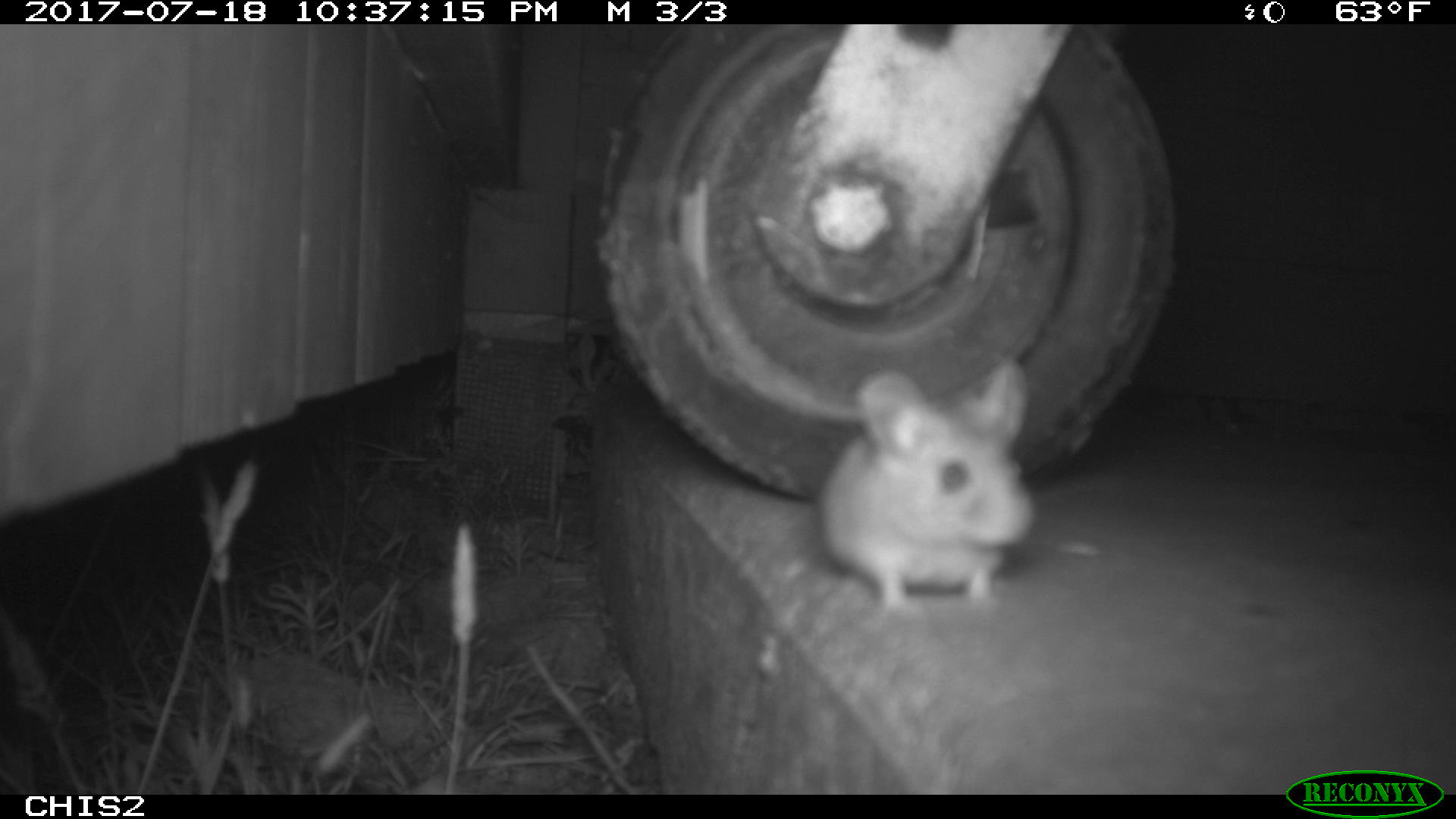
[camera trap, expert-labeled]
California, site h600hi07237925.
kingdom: Animalia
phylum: Chordata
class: Mammalia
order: Rodentia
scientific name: Rodentia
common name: rodent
Rodent (Rodentia).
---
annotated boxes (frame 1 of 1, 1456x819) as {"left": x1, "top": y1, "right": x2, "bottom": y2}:
rodent: {"left": 815, "top": 362, "right": 1098, "bottom": 613}